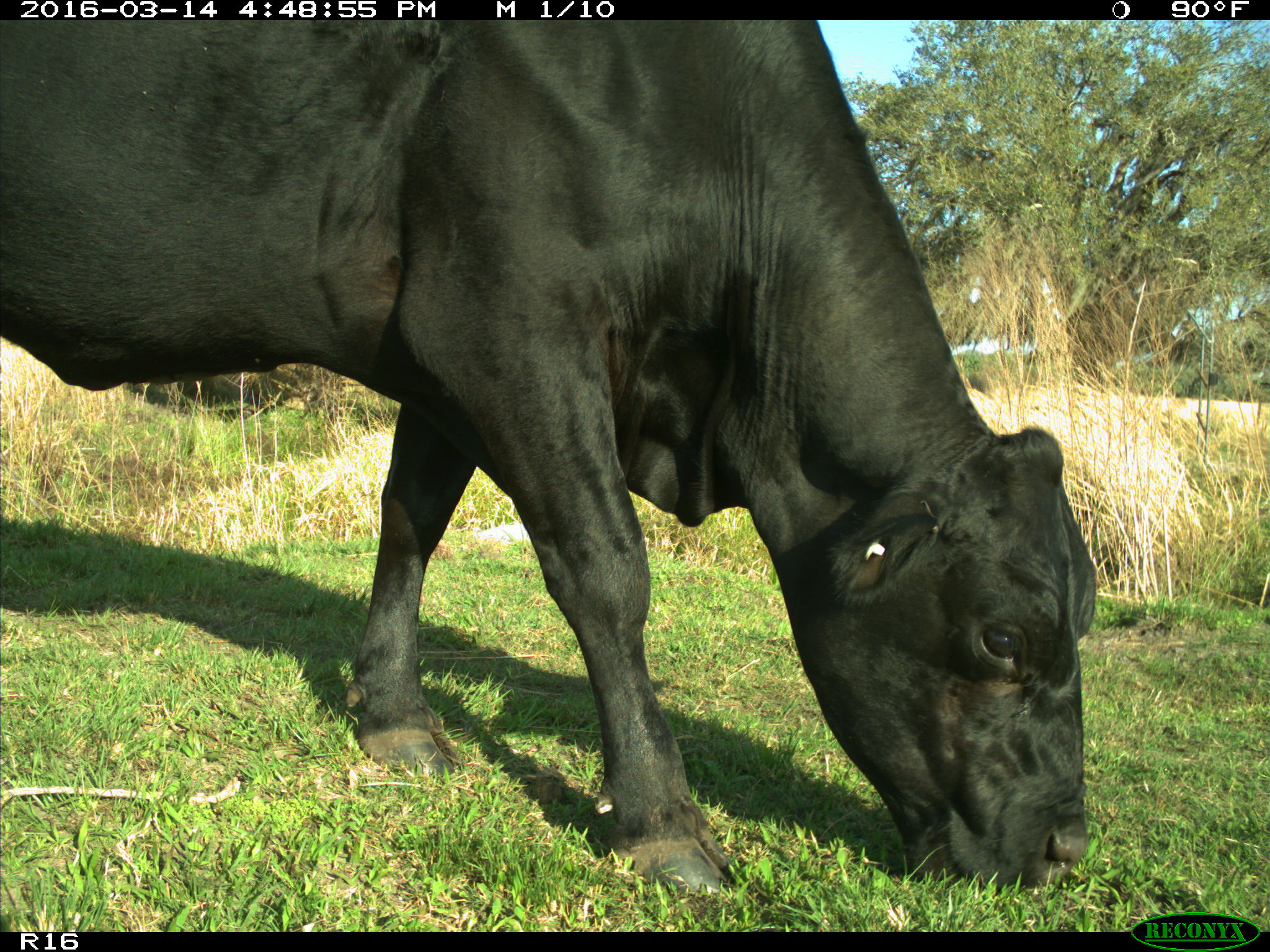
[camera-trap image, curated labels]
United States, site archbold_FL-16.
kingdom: Animalia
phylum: Chordata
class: Mammalia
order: Artiodactyla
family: Bovidae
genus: Bos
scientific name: Bos taurus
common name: domestic cow